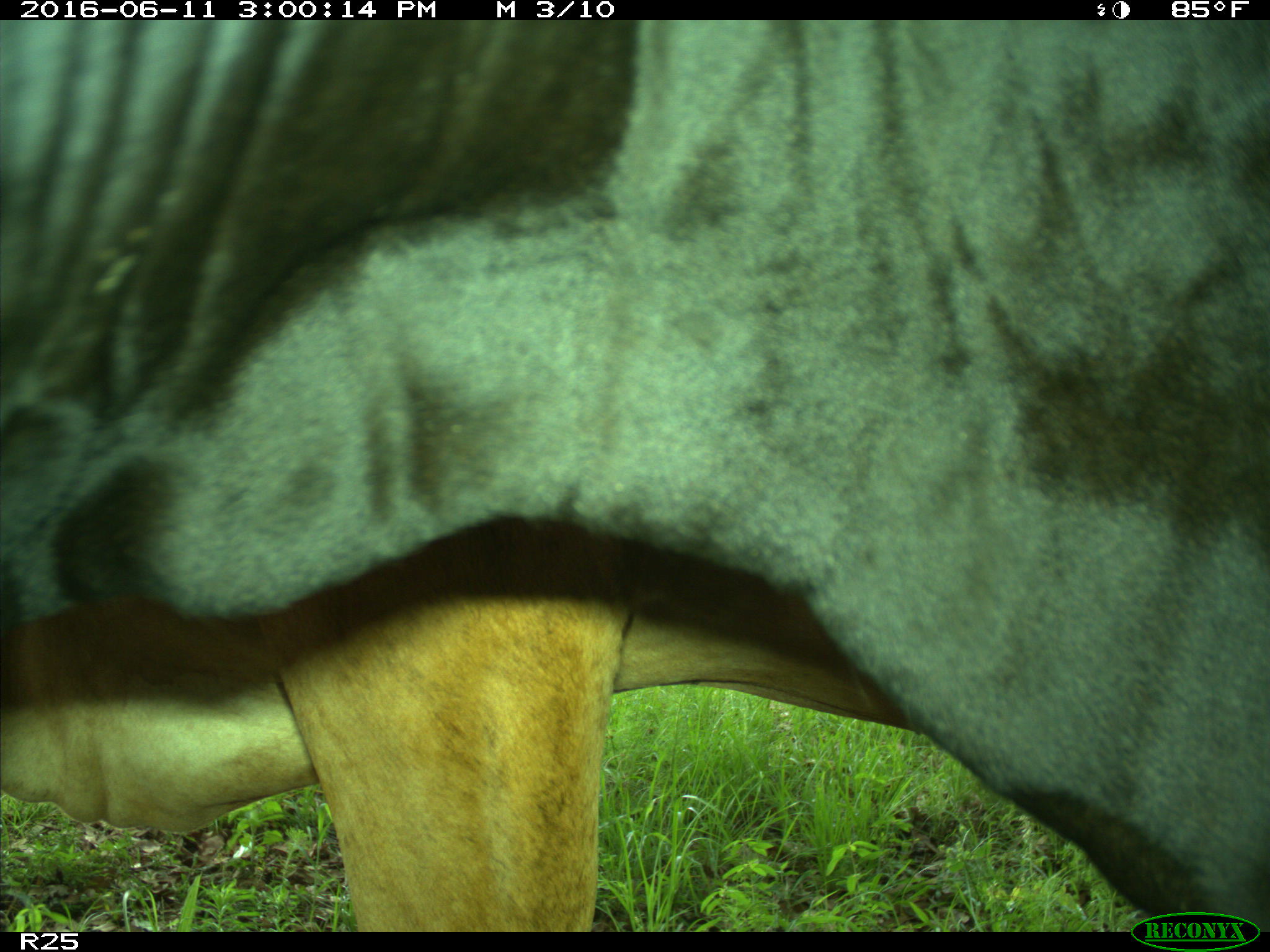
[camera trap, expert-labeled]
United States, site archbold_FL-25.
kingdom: Animalia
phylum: Chordata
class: Mammalia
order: Artiodactyla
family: Bovidae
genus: Bos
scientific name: Bos taurus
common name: domestic cow